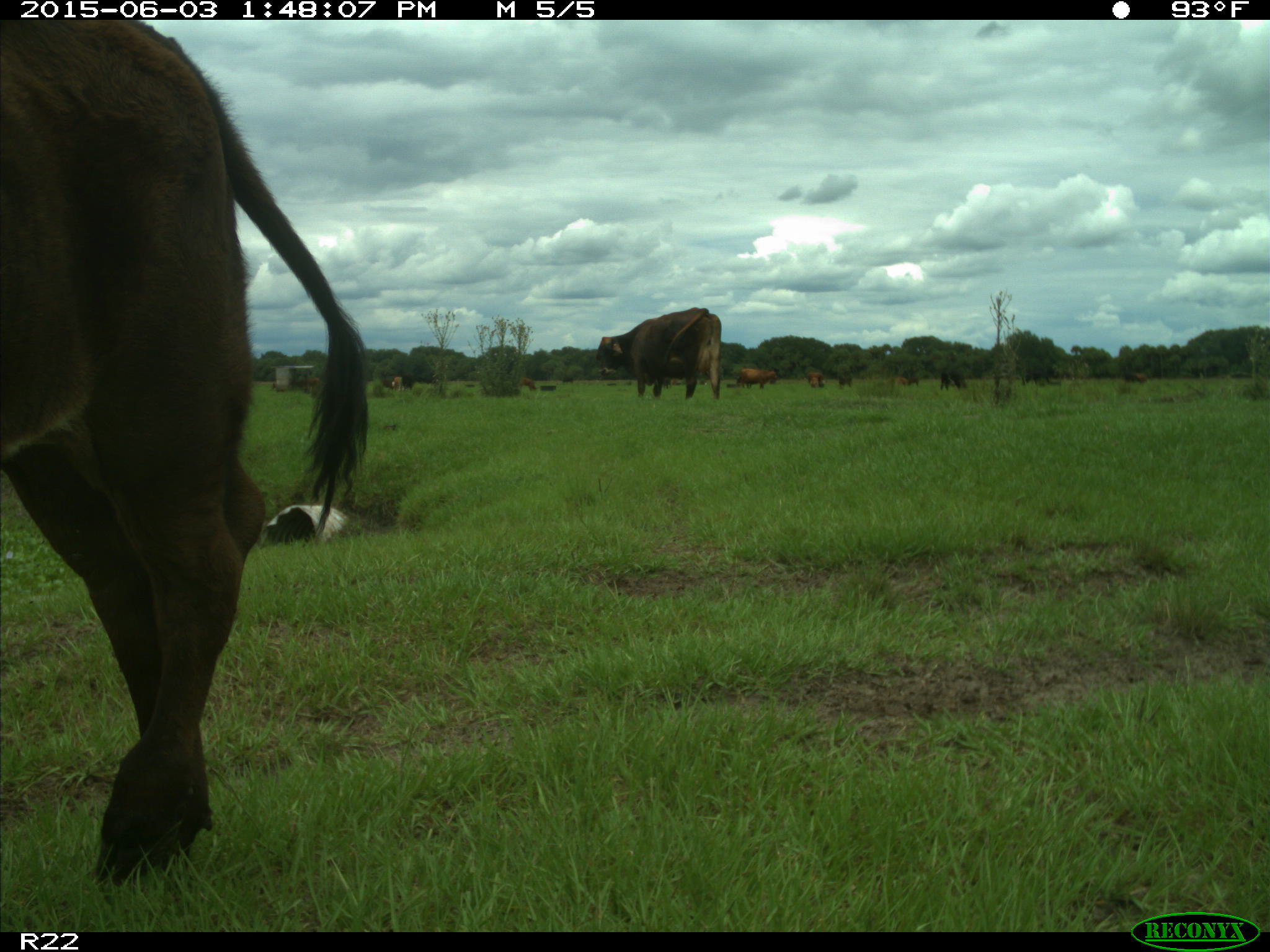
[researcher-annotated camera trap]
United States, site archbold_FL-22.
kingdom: Animalia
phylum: Chordata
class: Mammalia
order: Artiodactyla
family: Bovidae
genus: Bos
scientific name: Bos taurus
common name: domestic cow